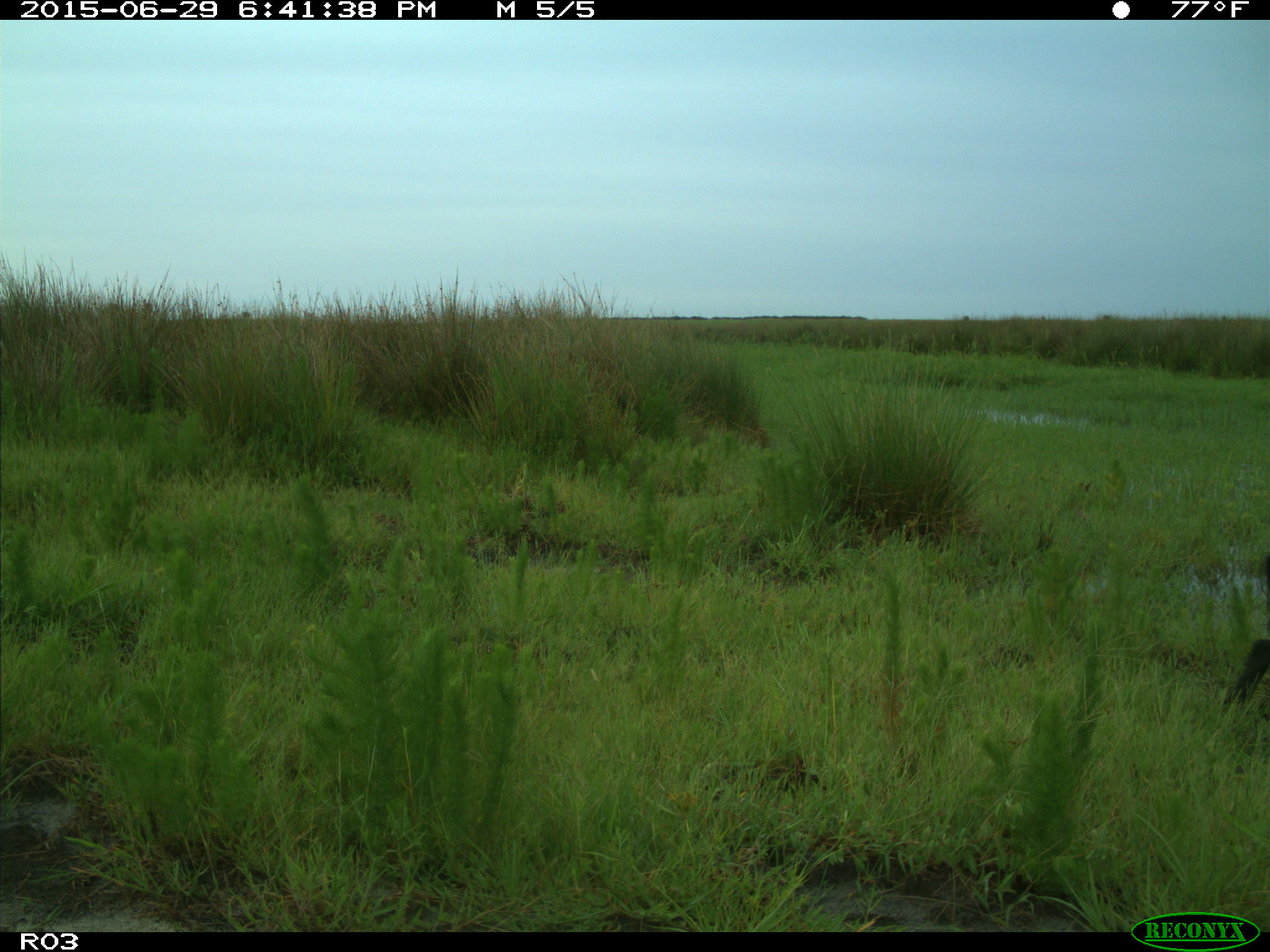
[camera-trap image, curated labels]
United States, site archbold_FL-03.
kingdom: Animalia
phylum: Chordata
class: Mammalia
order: Artiodactyla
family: Suidae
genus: Sus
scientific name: Sus scrofa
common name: wild boar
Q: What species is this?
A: Sus scrofa (wild boar).